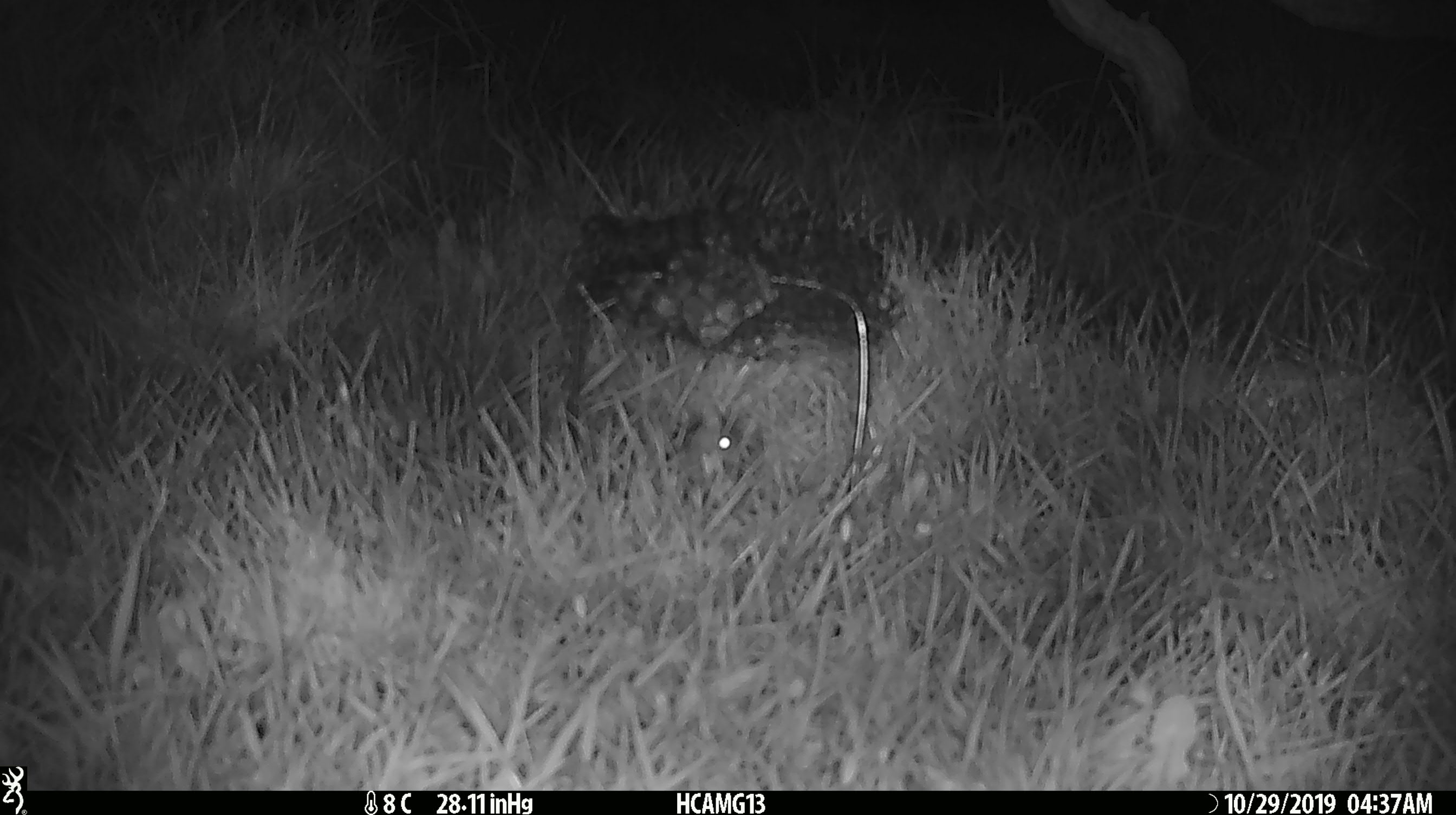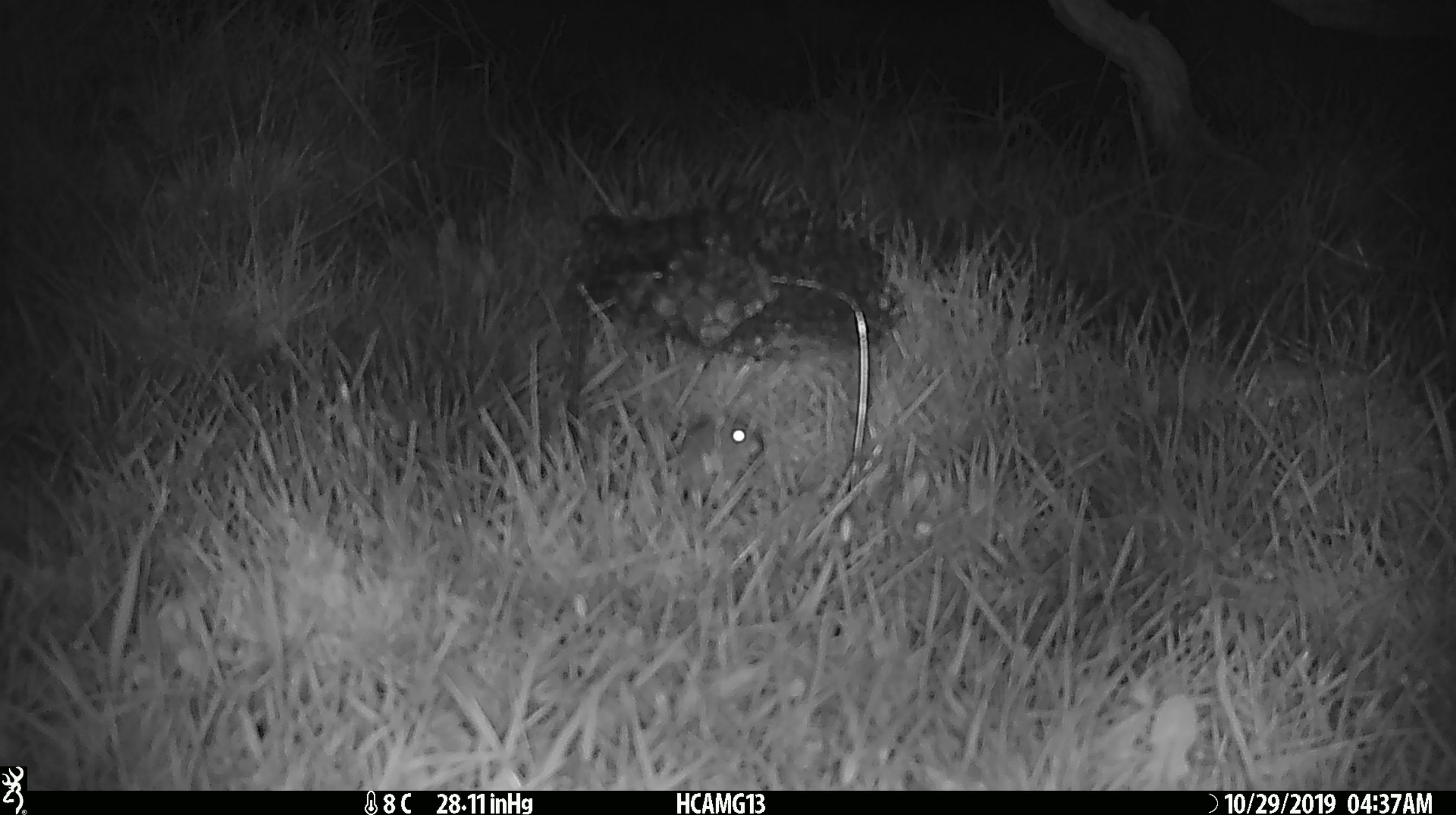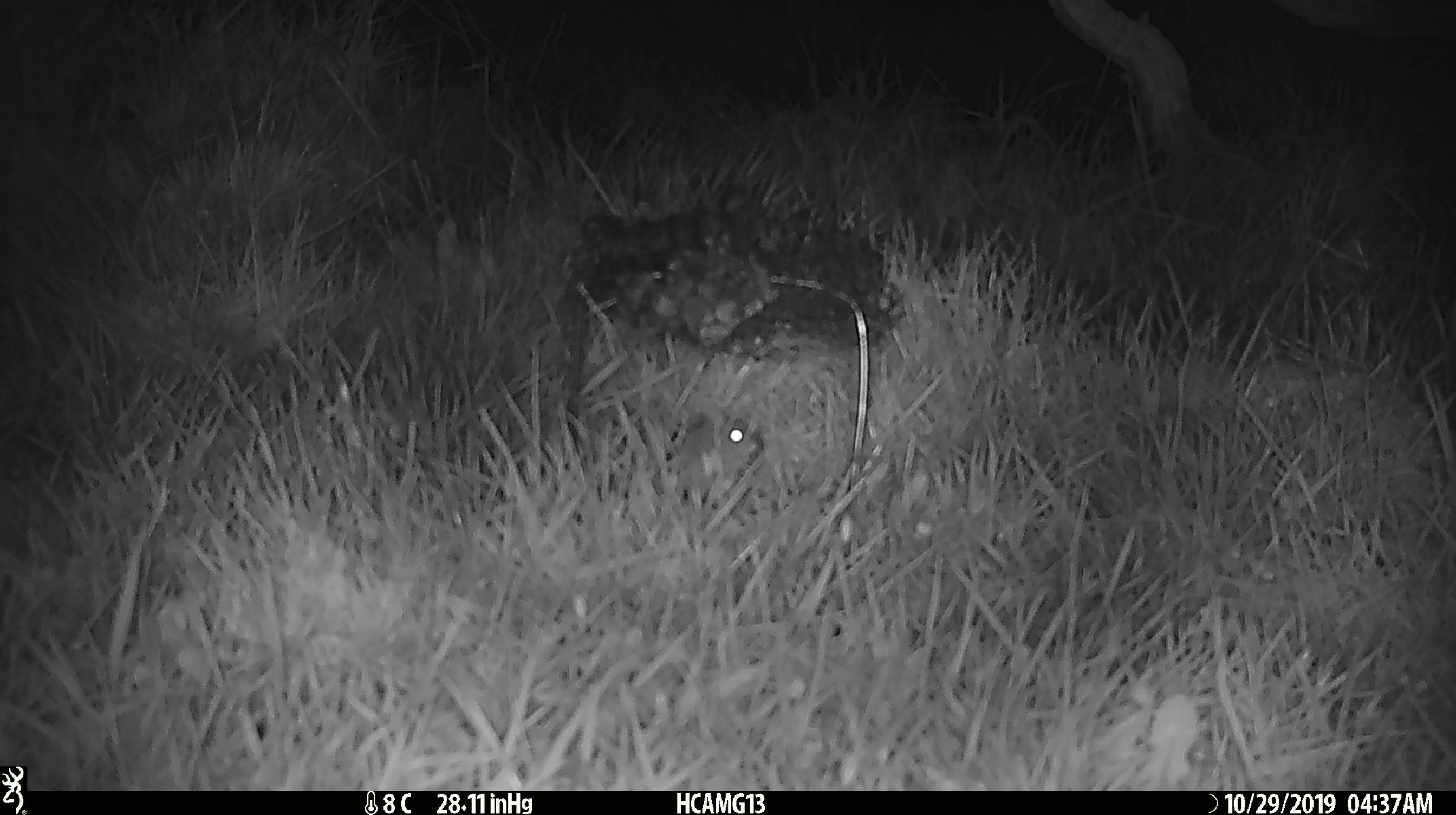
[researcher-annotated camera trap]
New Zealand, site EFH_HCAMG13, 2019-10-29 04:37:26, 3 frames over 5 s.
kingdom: Animalia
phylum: Chordata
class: Mammalia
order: Rodentia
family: Muridae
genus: Mus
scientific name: Mus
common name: mouse